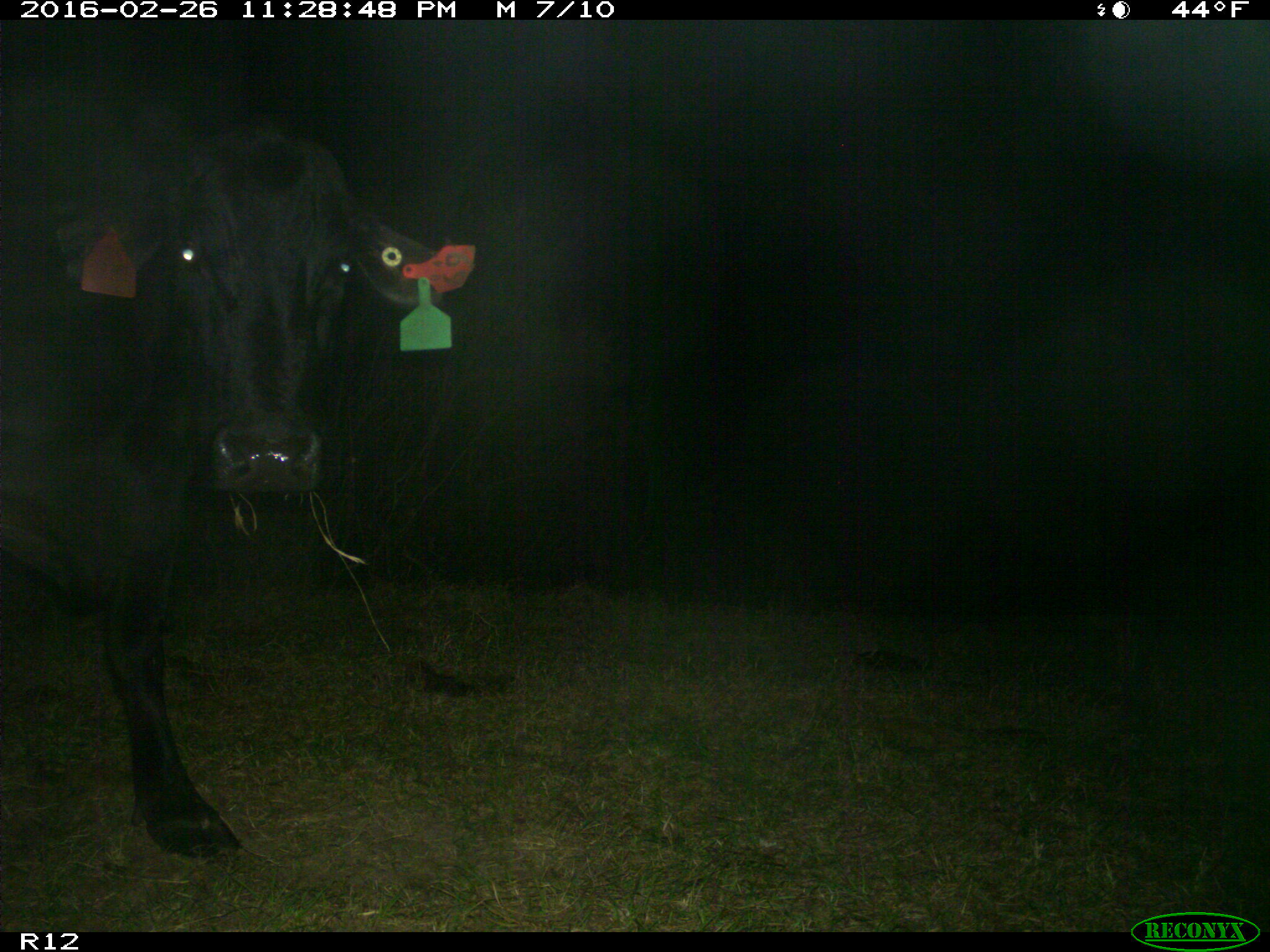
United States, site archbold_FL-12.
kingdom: Animalia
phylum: Chordata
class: Mammalia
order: Artiodactyla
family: Bovidae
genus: Bos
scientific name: Bos taurus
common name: domestic cow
Bos taurus (domestic cow).